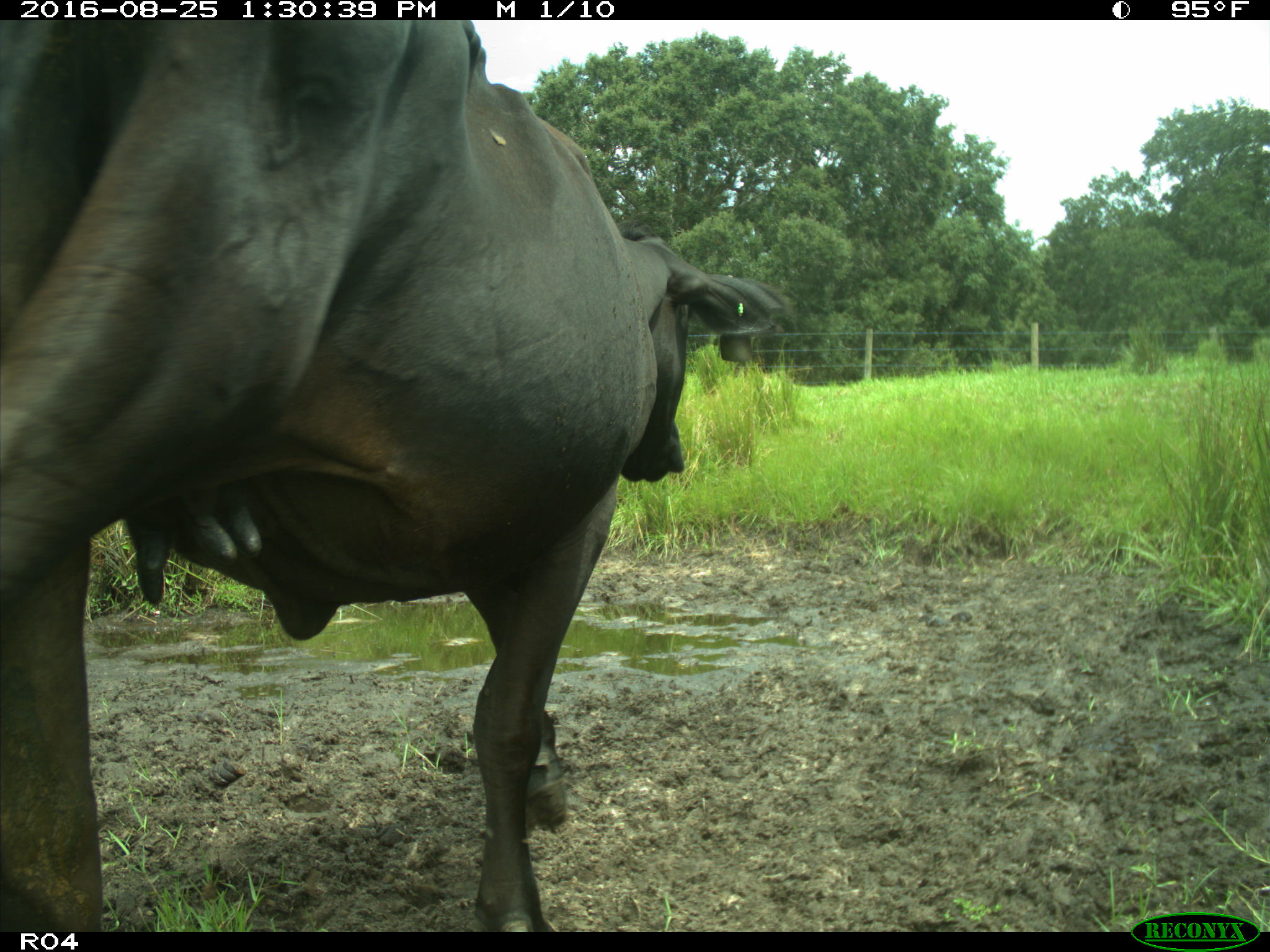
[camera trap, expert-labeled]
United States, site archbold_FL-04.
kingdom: Animalia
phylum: Chordata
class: Mammalia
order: Artiodactyla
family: Bovidae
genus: Bos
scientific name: Bos taurus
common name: domestic cow